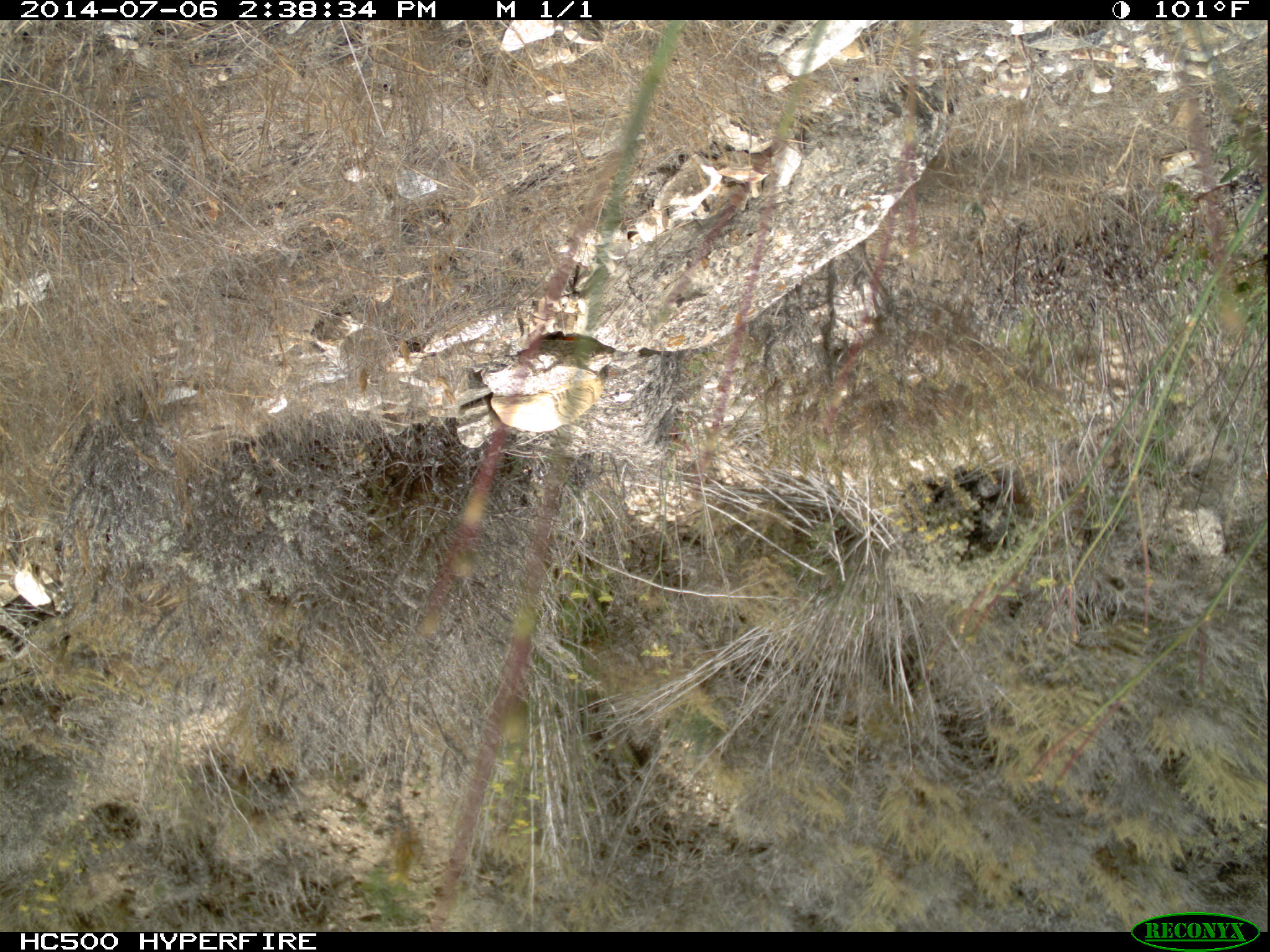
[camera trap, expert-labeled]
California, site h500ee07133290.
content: no animal present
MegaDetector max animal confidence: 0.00